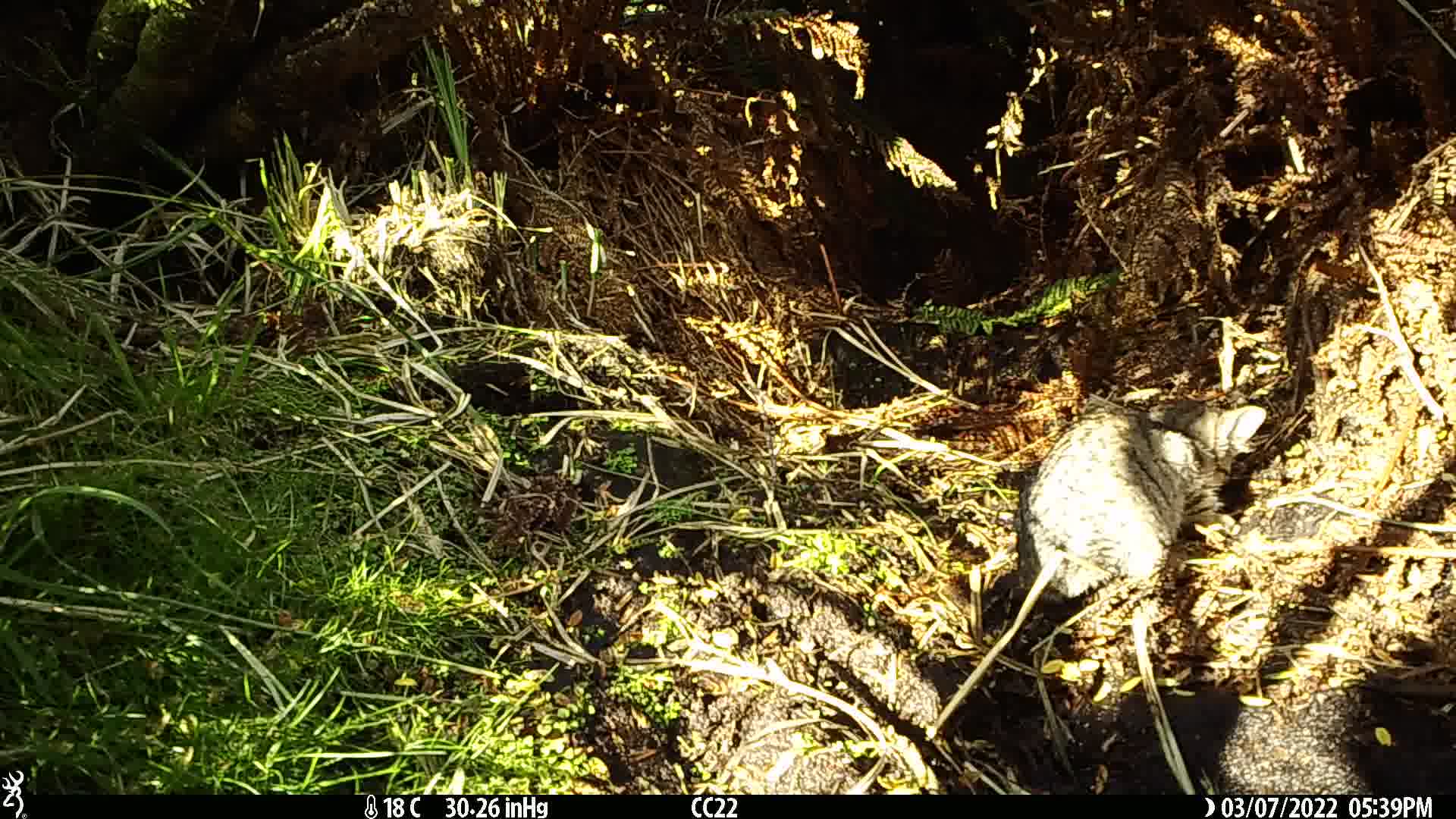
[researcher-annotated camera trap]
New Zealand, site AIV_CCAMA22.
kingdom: Animalia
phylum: Chordata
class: Mammalia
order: Carnivora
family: Felidae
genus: Felis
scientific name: Felis catus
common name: domestic cat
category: cat